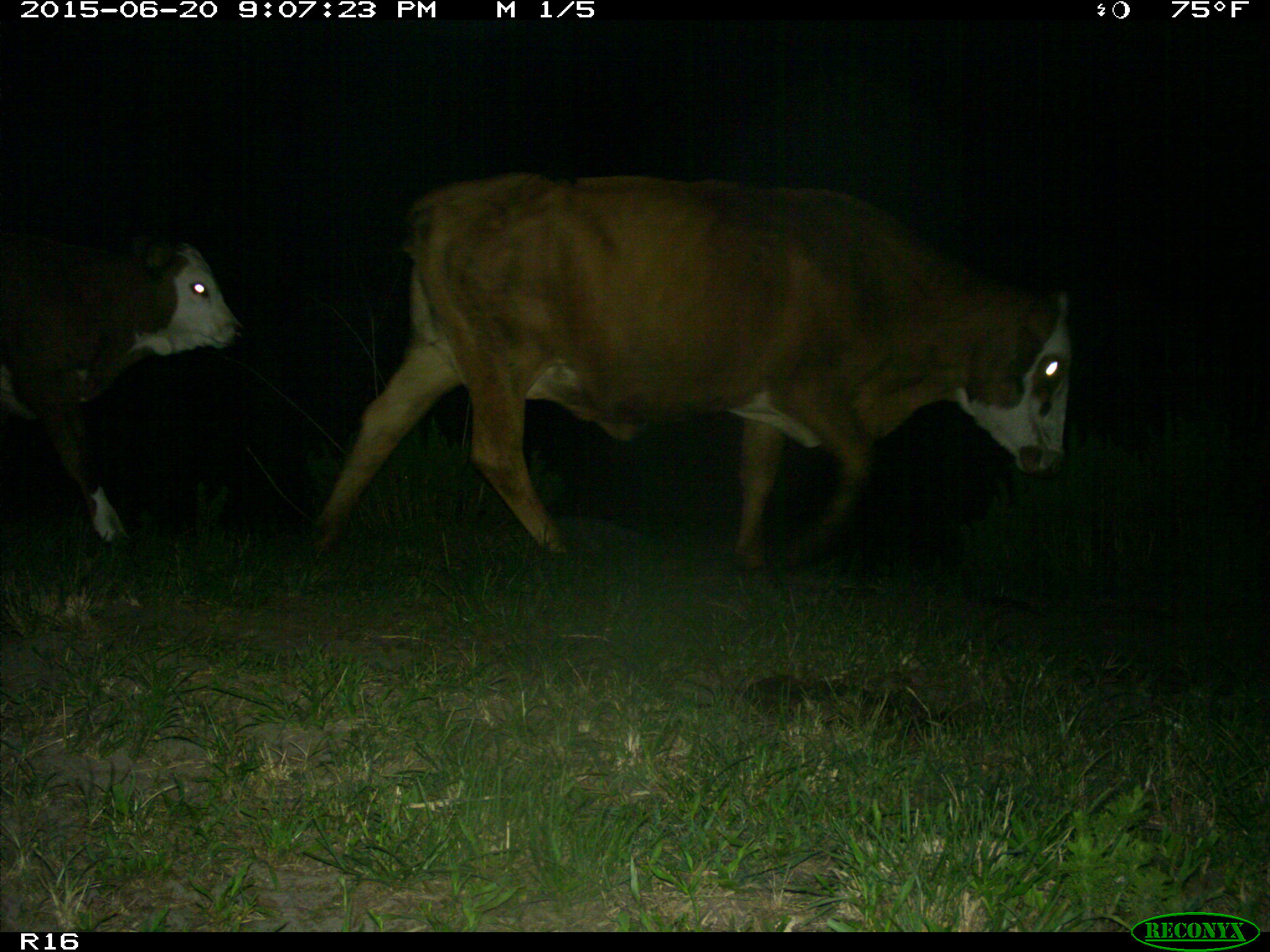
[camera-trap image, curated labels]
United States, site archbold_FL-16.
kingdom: Animalia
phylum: Chordata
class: Mammalia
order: Artiodactyla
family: Bovidae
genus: Bos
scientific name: Bos taurus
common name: domestic cow